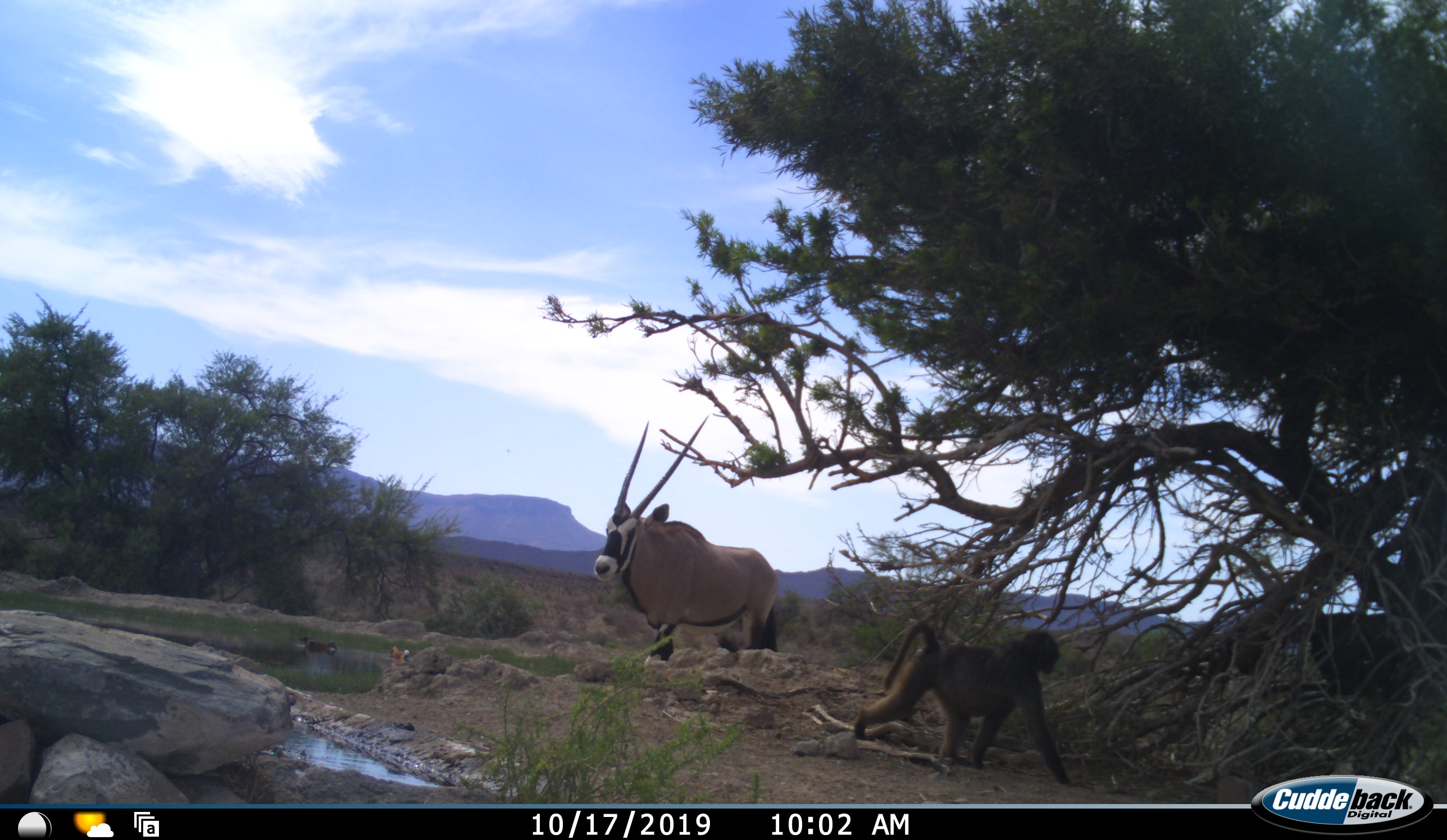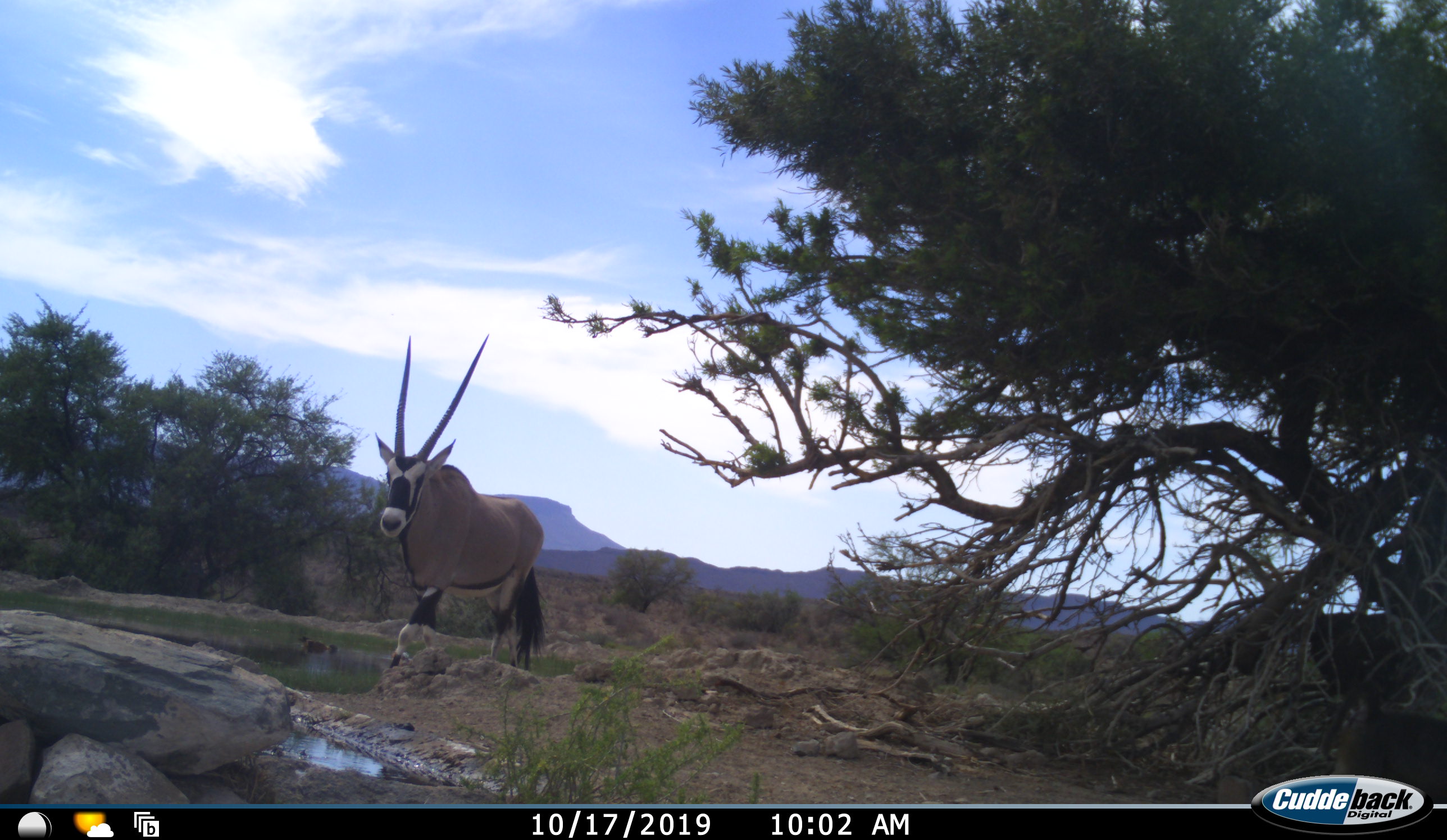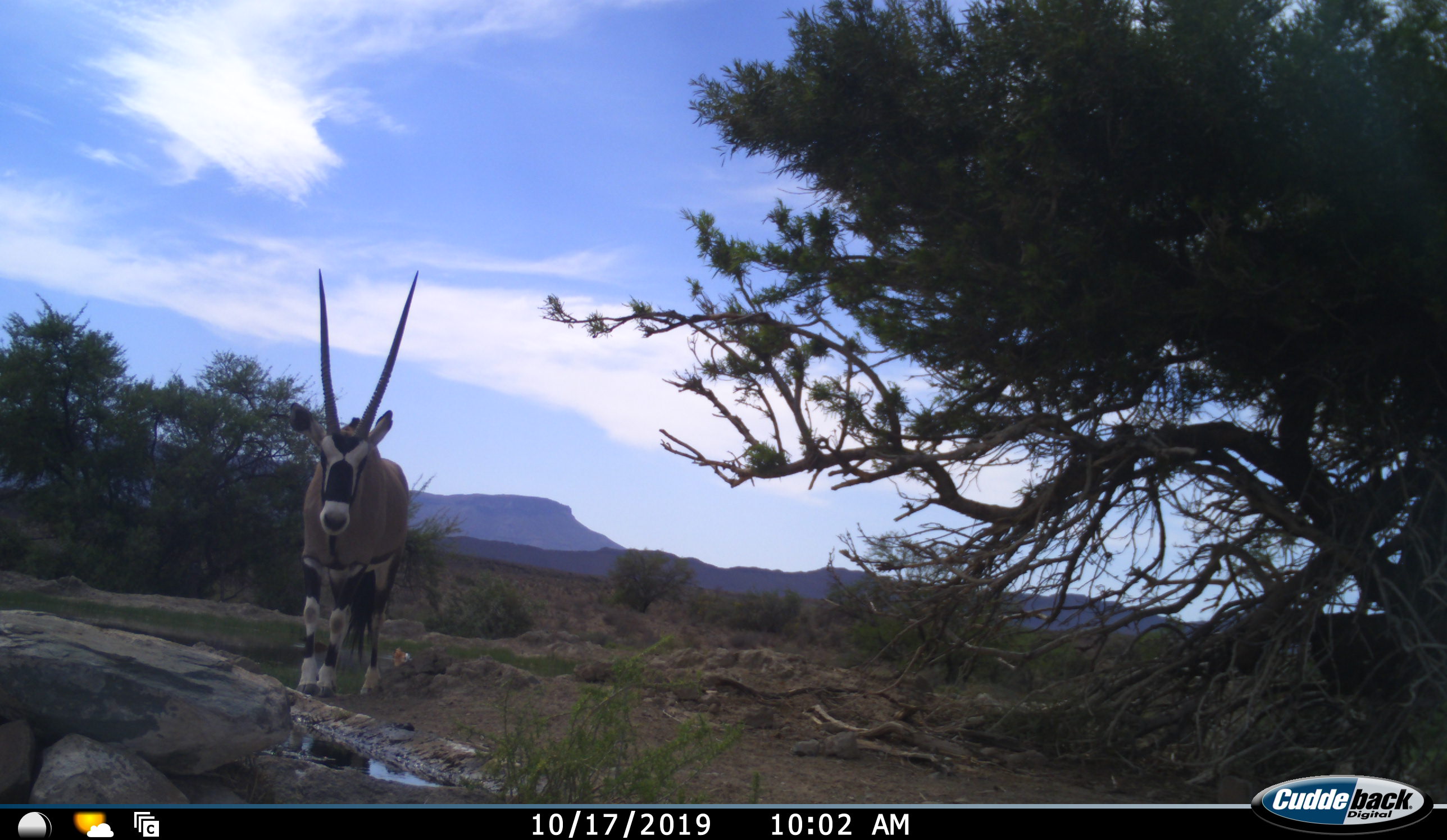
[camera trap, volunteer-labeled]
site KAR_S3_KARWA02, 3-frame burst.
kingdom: Animalia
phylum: Chordata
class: Mammalia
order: Primates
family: Cercopithecidae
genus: Papio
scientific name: Papio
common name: baboon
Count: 1.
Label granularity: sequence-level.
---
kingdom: Animalia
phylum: Chordata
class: Mammalia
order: Artiodactyla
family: Bovidae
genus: Oryx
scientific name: Oryx gazella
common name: gemsbok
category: oryx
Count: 1.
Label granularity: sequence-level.